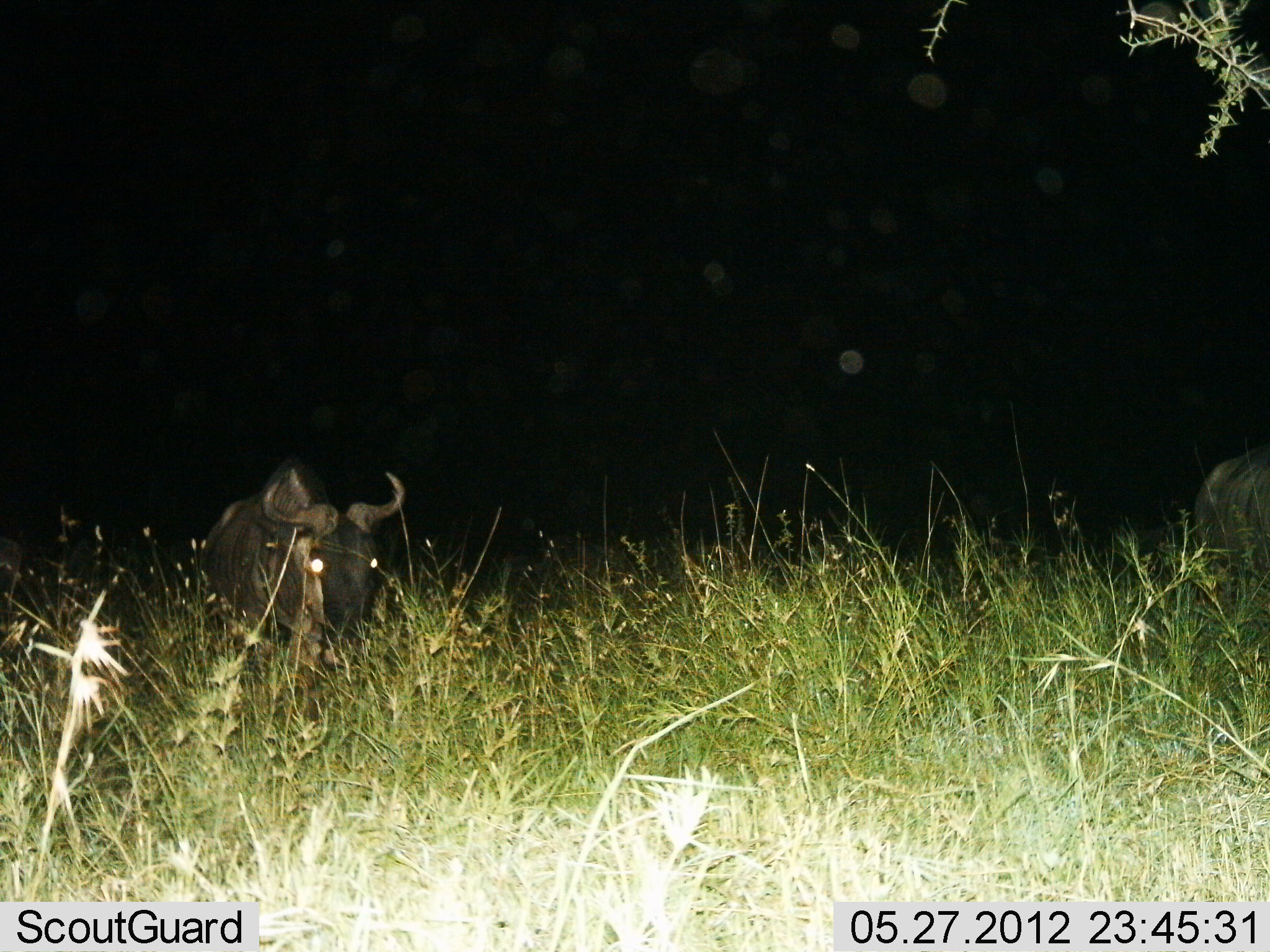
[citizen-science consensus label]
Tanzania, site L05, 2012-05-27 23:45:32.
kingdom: Animalia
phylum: Chordata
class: Mammalia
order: Artiodactyla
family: Bovidae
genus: Connochaetes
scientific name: Connochaetes taurinus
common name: blue wildebeest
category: wildebeest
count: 2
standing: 90%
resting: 0%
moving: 20%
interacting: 0%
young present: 0%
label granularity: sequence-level